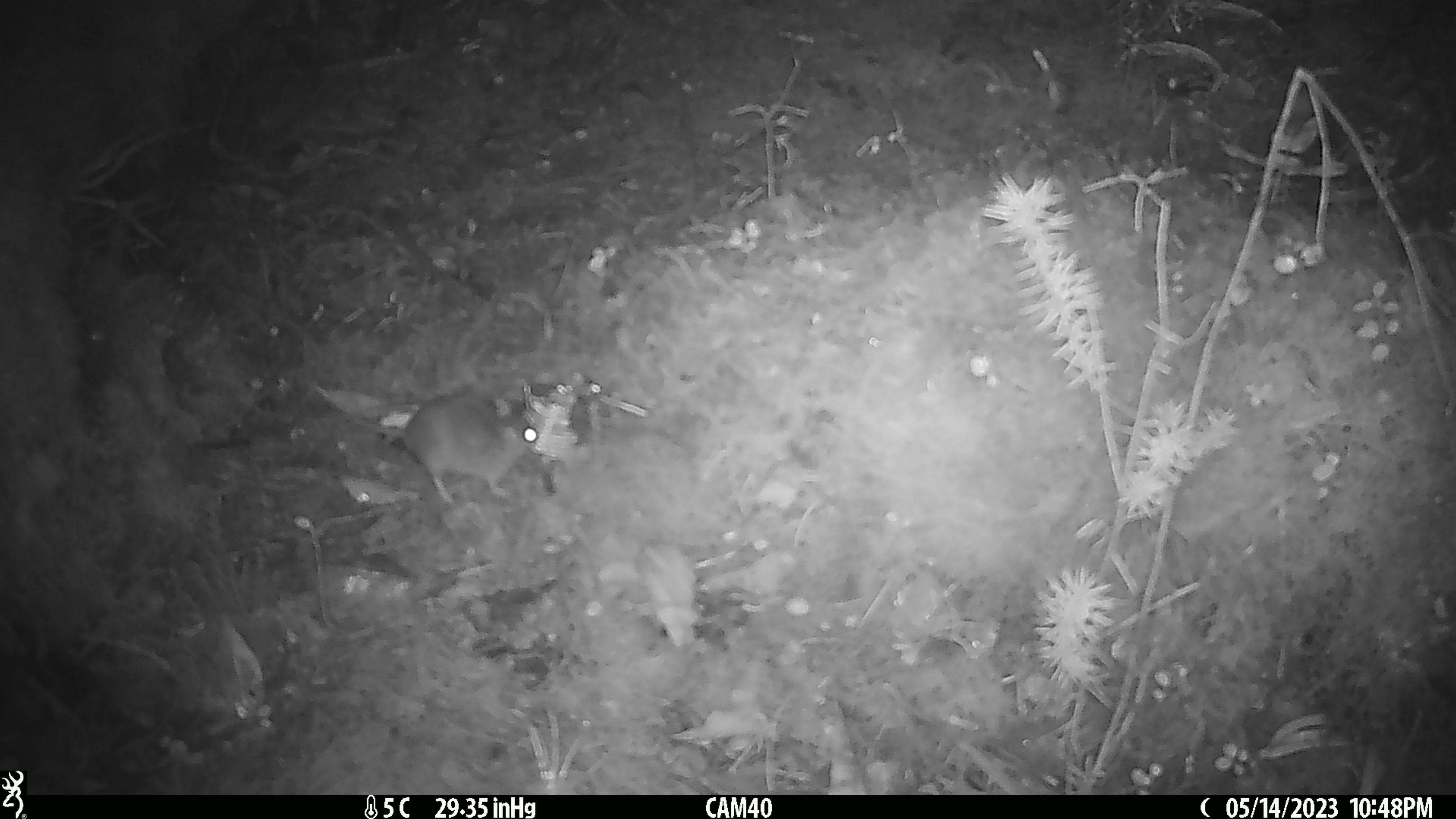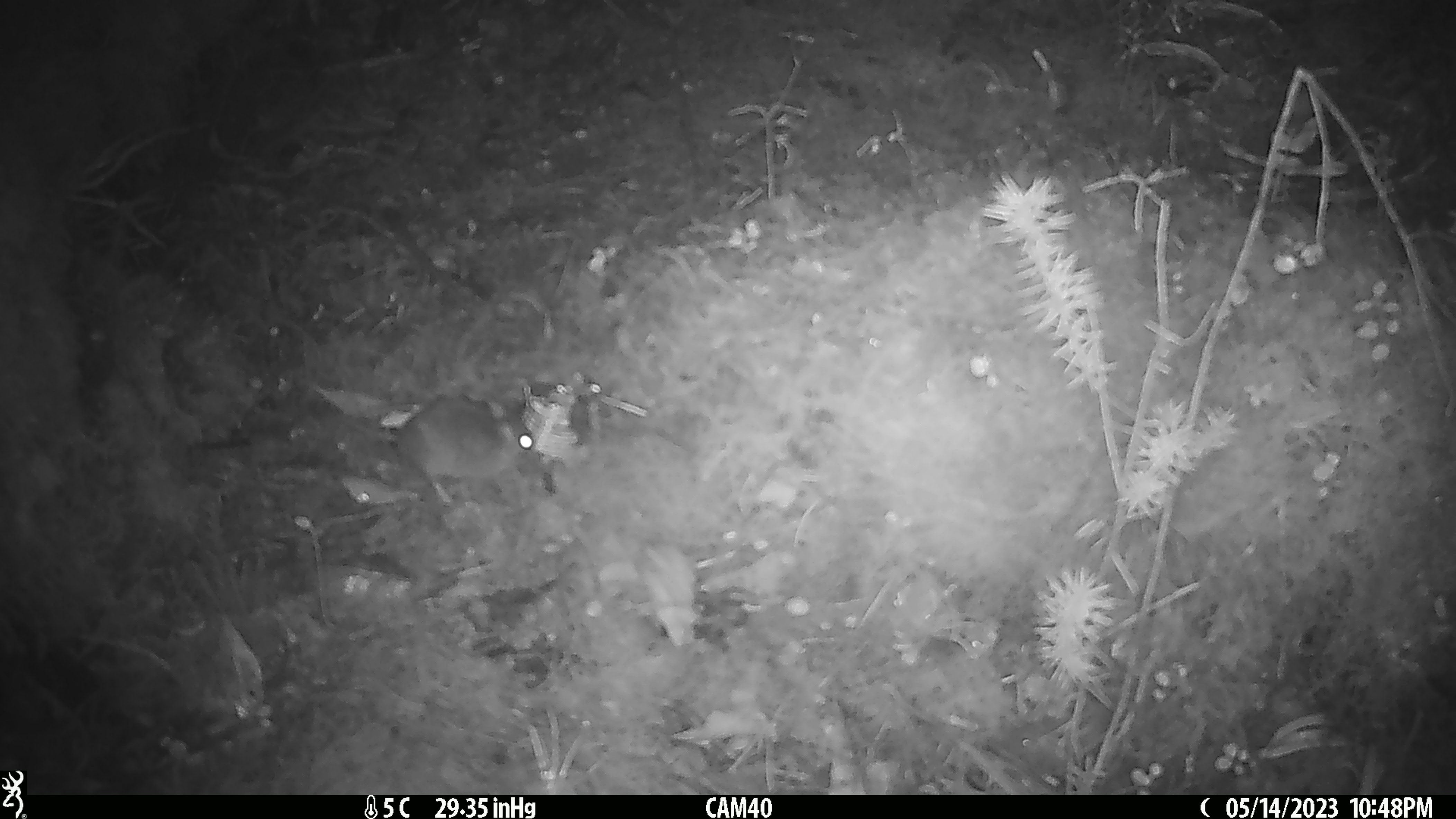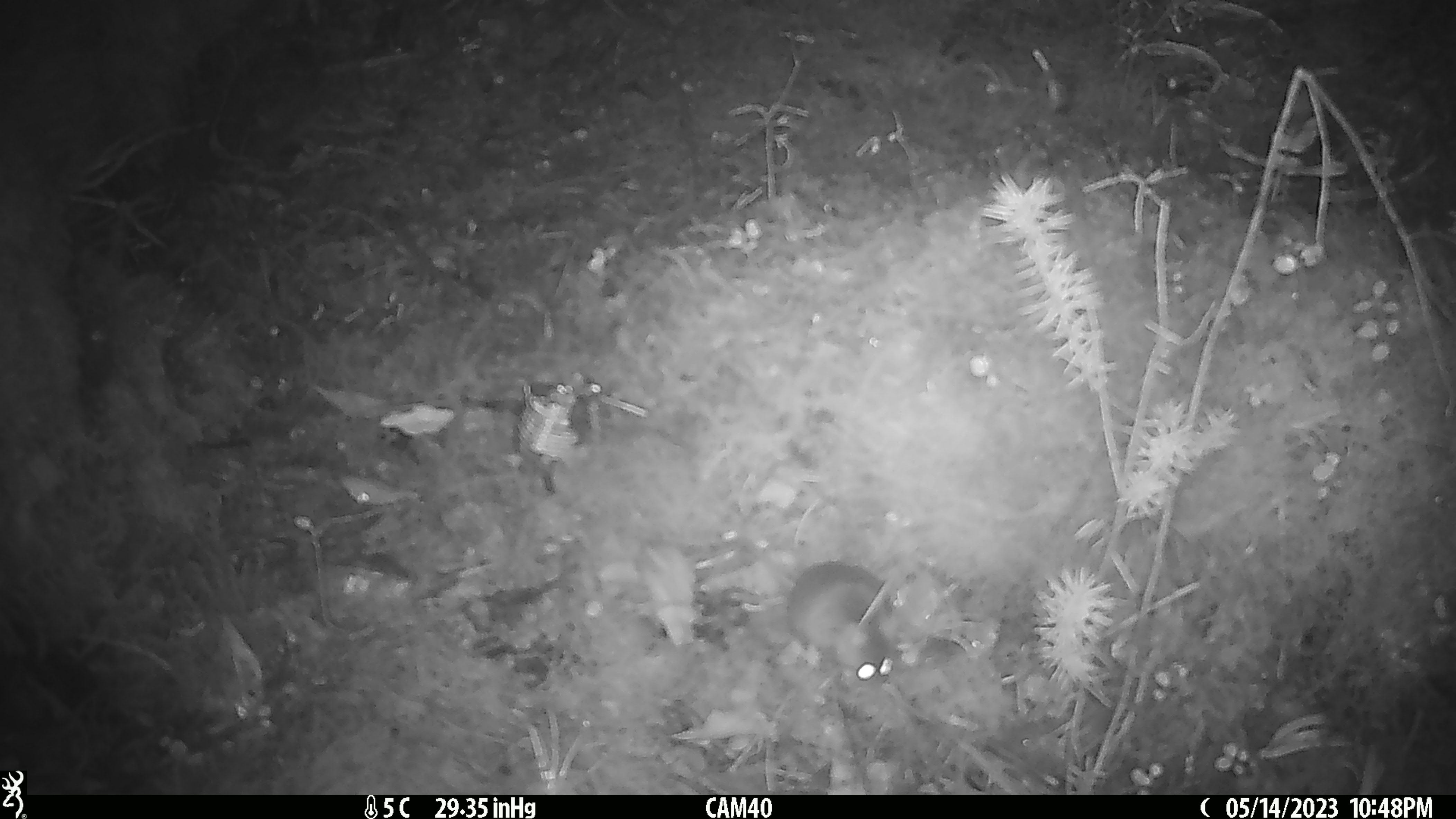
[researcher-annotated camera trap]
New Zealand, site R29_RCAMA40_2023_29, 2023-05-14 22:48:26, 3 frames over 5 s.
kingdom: Animalia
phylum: Chordata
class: Mammalia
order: Rodentia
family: Muridae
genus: Mus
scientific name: Mus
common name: mouse